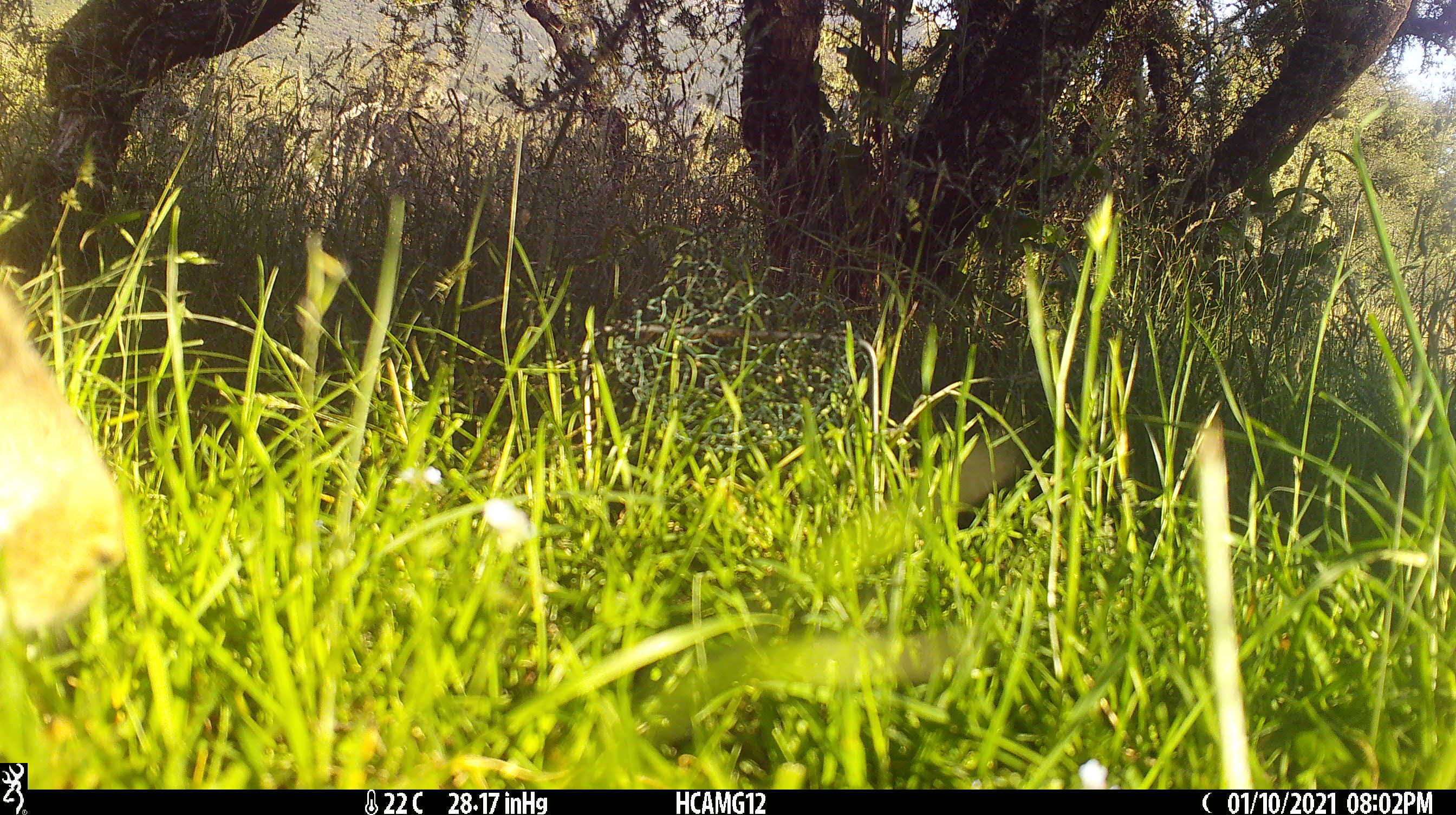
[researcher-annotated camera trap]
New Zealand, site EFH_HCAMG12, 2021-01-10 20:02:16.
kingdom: Animalia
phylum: Chordata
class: Mammalia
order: Lagomorpha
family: Leporidae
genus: Oryctolagus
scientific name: Oryctolagus cuniculus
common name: european rabbit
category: rabbit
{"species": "rabbit (european rabbit) (Oryctolagus cuniculus)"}